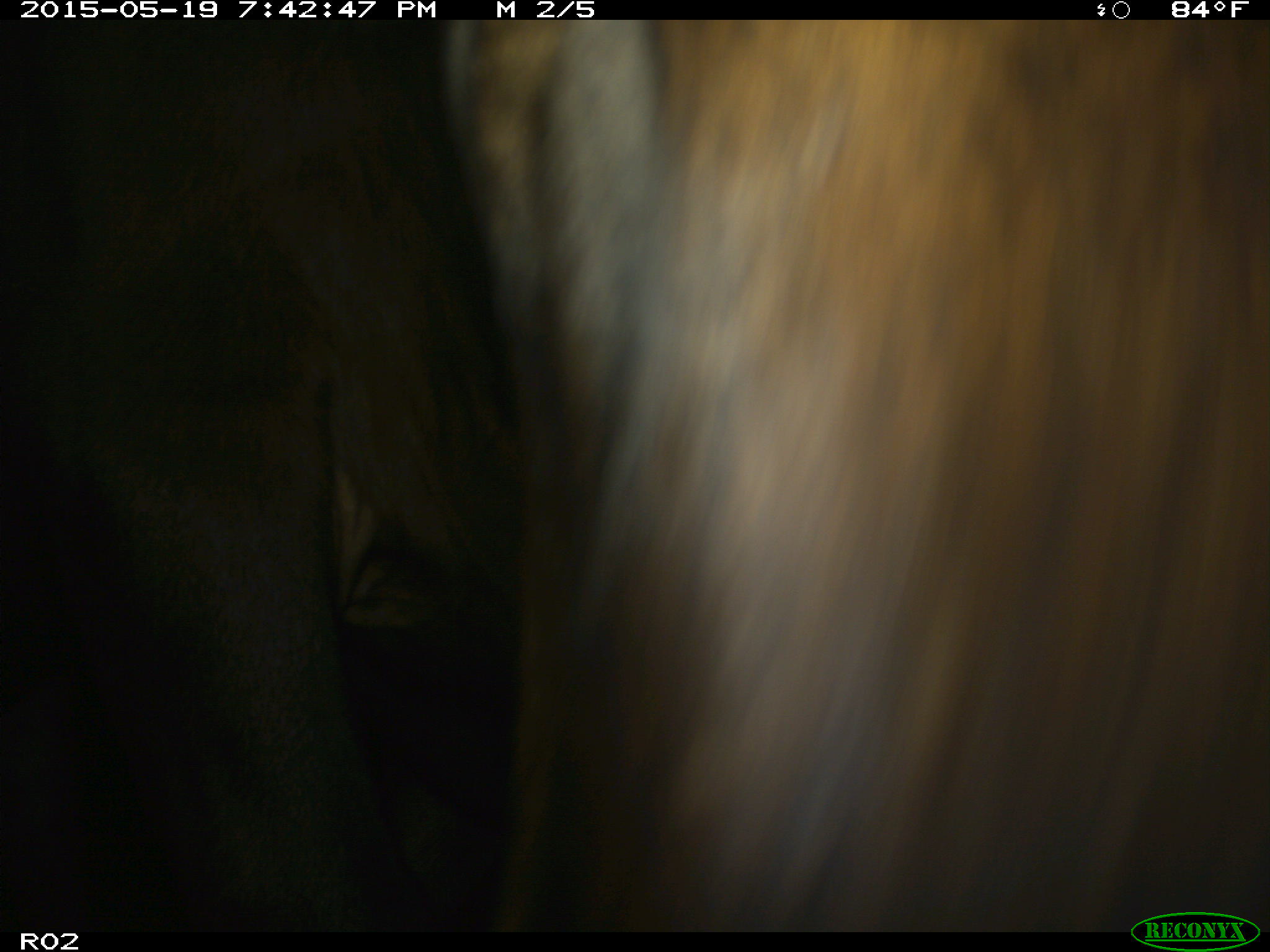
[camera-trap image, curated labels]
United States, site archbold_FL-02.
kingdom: Animalia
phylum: Chordata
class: Mammalia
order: Artiodactyla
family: Bovidae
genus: Bos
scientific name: Bos taurus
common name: domestic cow